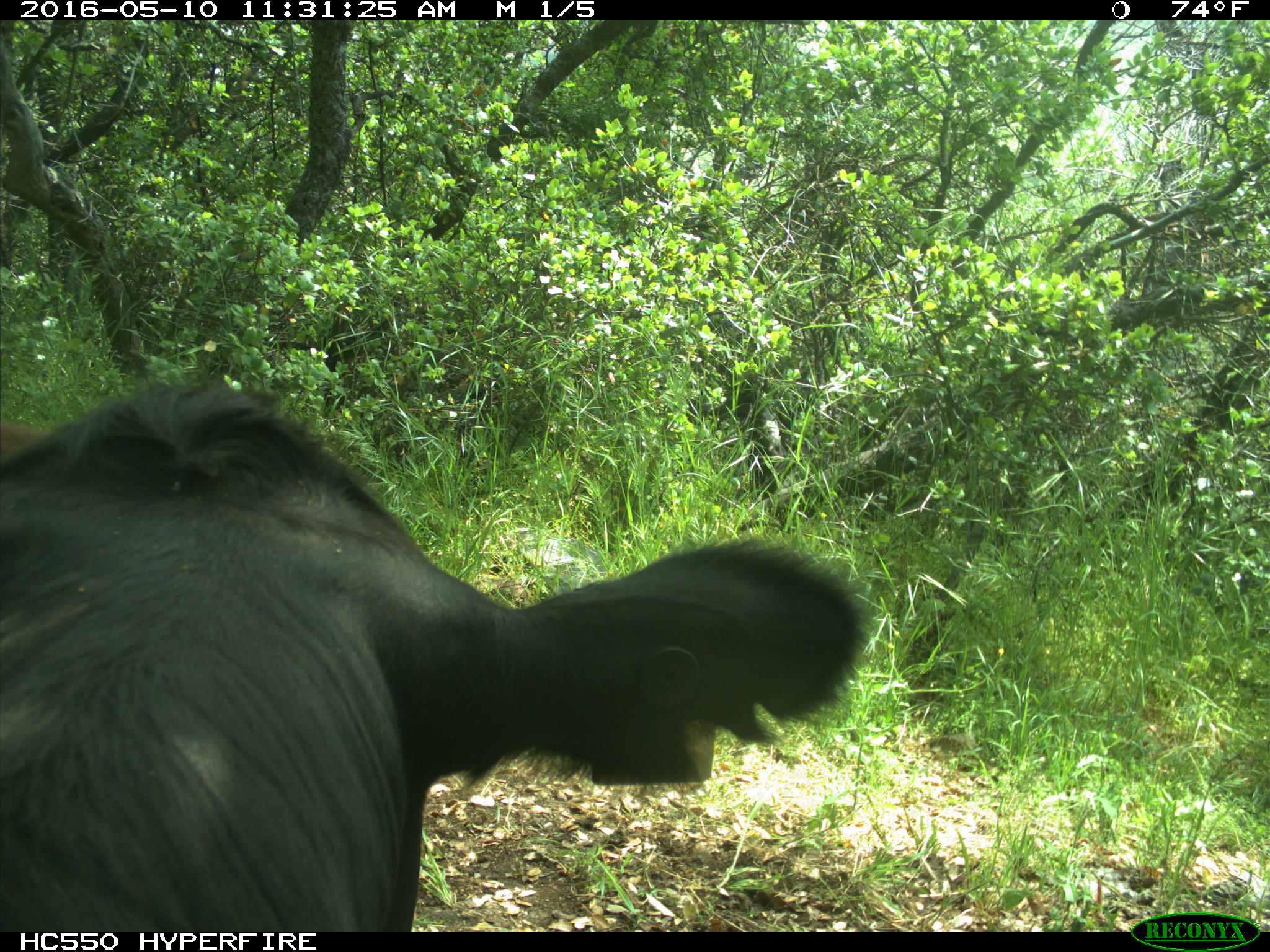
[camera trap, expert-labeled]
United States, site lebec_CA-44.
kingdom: Animalia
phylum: Chordata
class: Mammalia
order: Artiodactyla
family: Bovidae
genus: Bos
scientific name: Bos taurus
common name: domestic cow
Bos taurus (domestic cow).